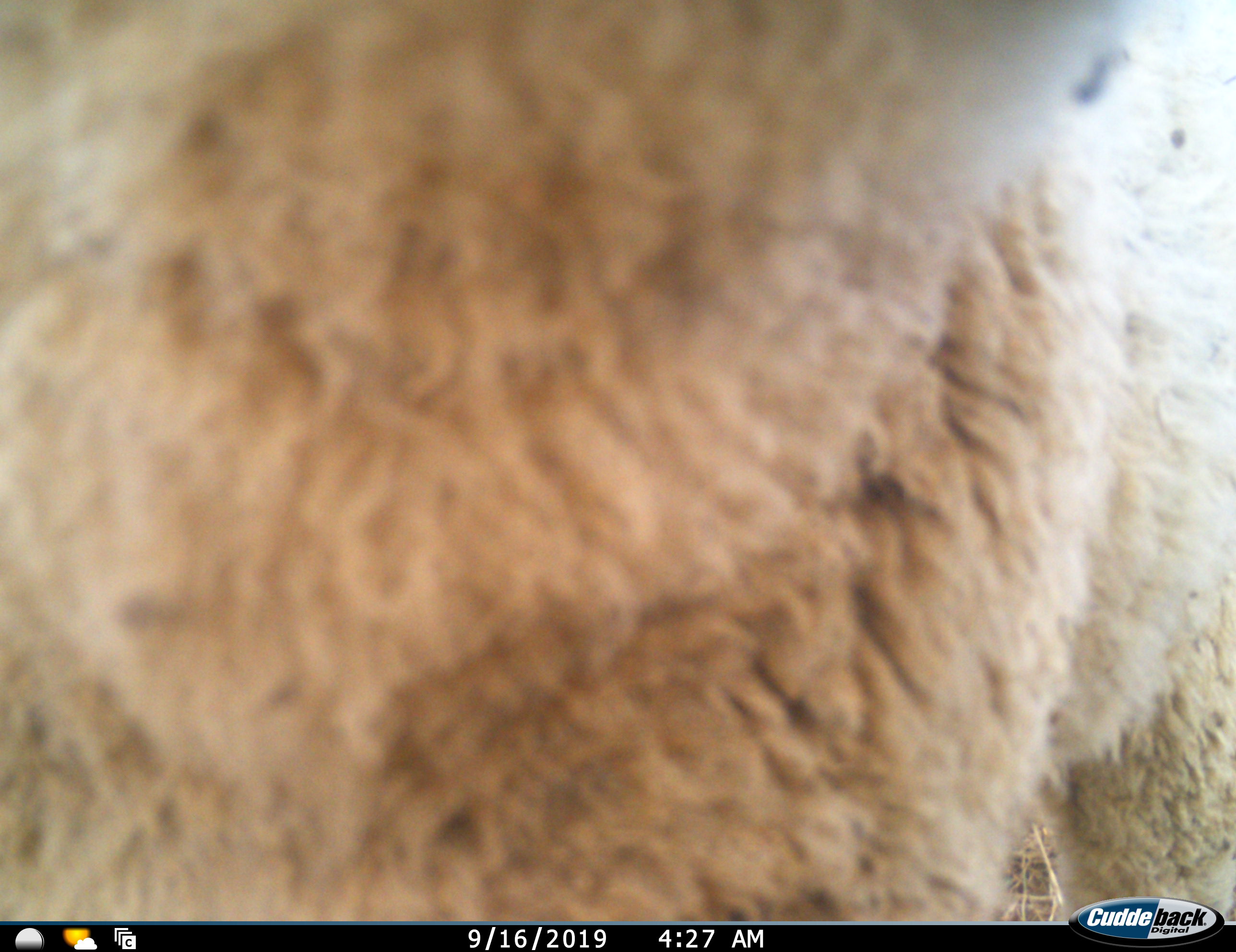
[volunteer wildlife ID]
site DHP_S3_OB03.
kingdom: Animalia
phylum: Chordata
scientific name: Vertebrata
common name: domestic animal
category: domesticanimal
Domesticanimal (domestic animal) (Vertebrata), count 1. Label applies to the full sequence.